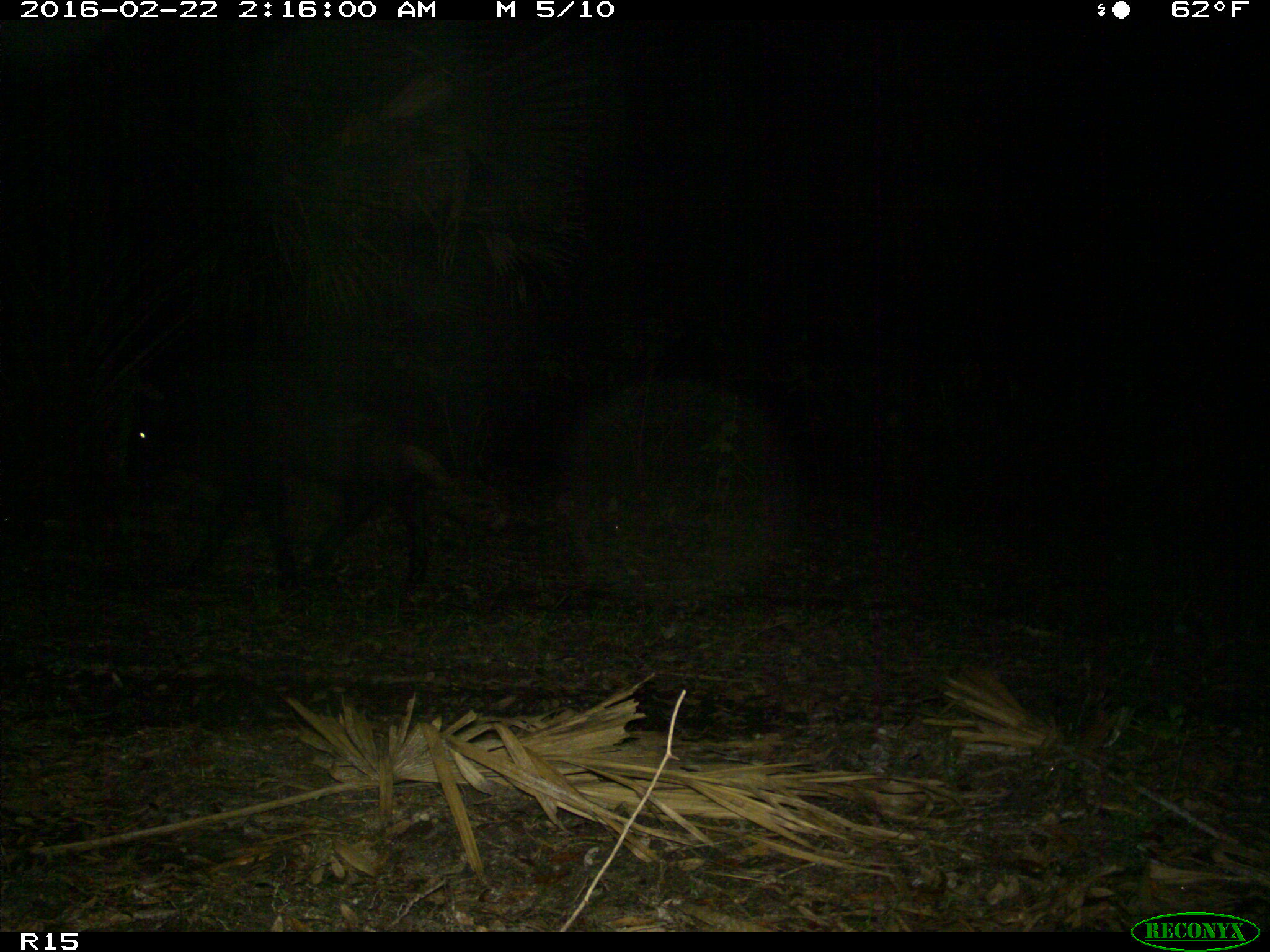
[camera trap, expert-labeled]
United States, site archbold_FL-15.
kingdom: Animalia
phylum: Chordata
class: Mammalia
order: Artiodactyla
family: Bovidae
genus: Bos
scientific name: Bos taurus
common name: domestic cow